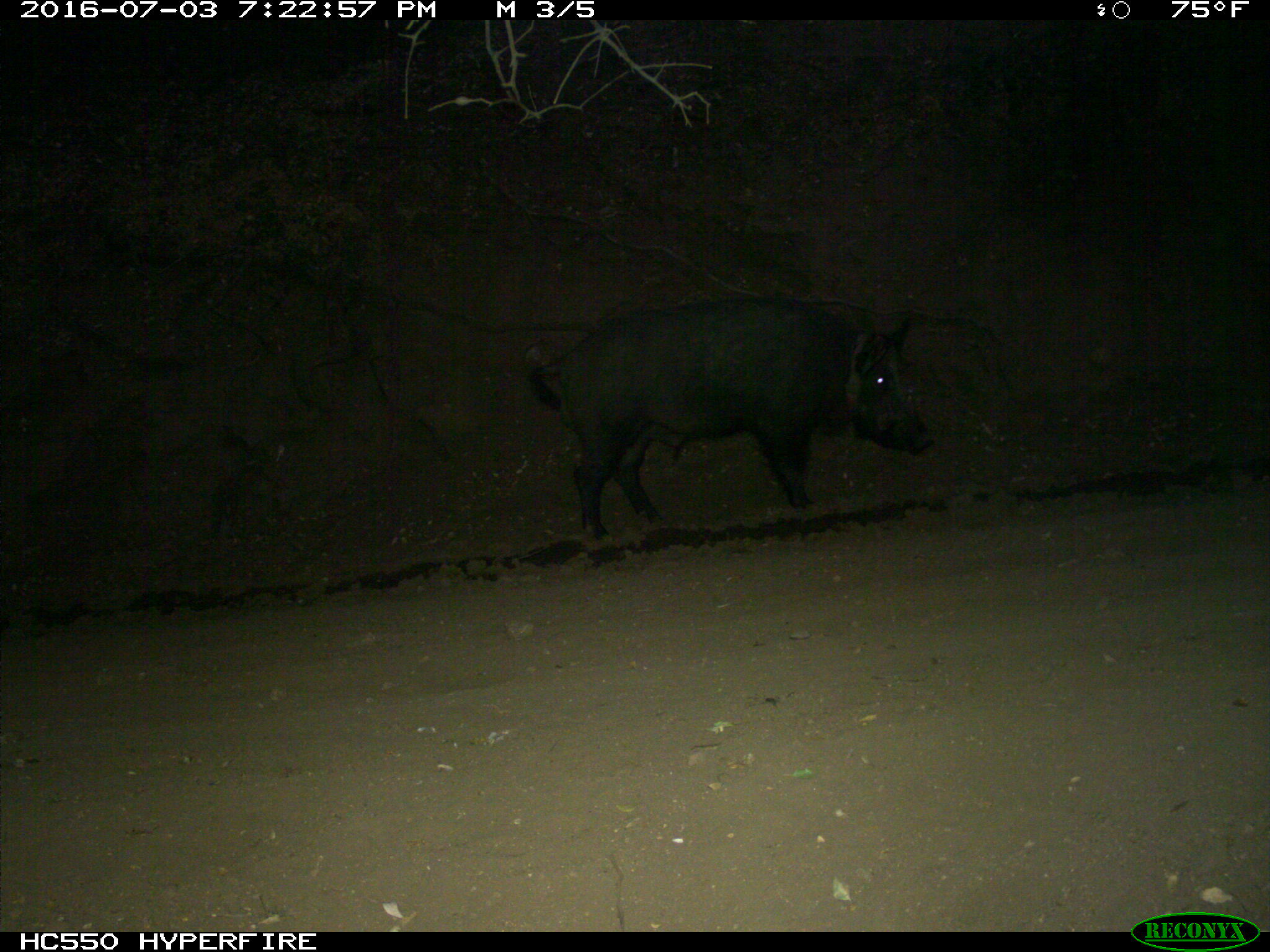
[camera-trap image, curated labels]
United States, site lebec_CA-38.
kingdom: Animalia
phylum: Chordata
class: Mammalia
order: Artiodactyla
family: Suidae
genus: Sus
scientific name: Sus scrofa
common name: wild boar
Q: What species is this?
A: Sus scrofa (wild boar).